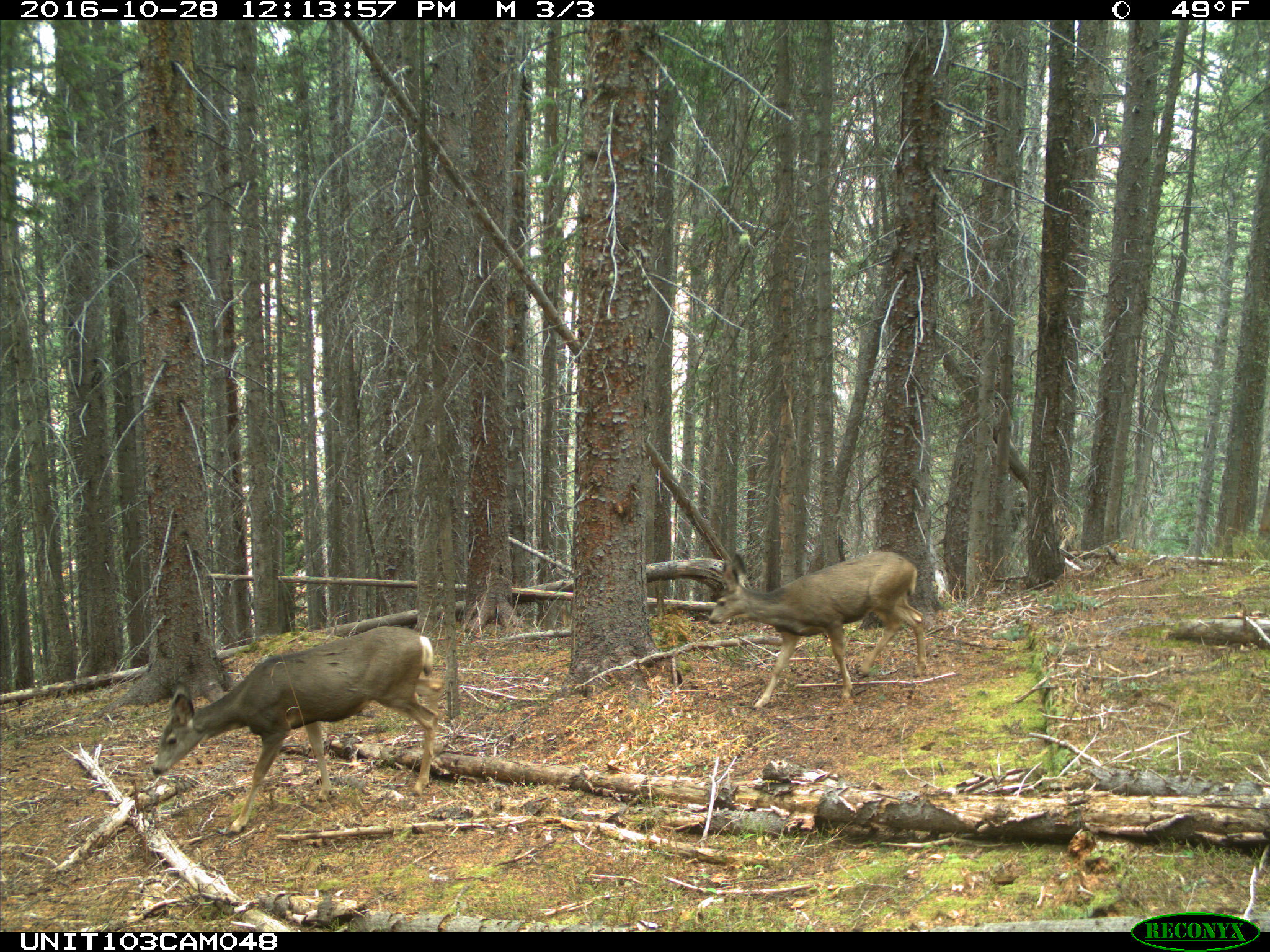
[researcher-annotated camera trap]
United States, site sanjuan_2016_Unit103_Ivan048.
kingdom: Animalia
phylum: Chordata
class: Mammalia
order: Artiodactyla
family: Cervidae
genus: Odocoileus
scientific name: Odocoileus hemionus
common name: mule deer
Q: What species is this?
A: Odocoileus hemionus (mule deer).